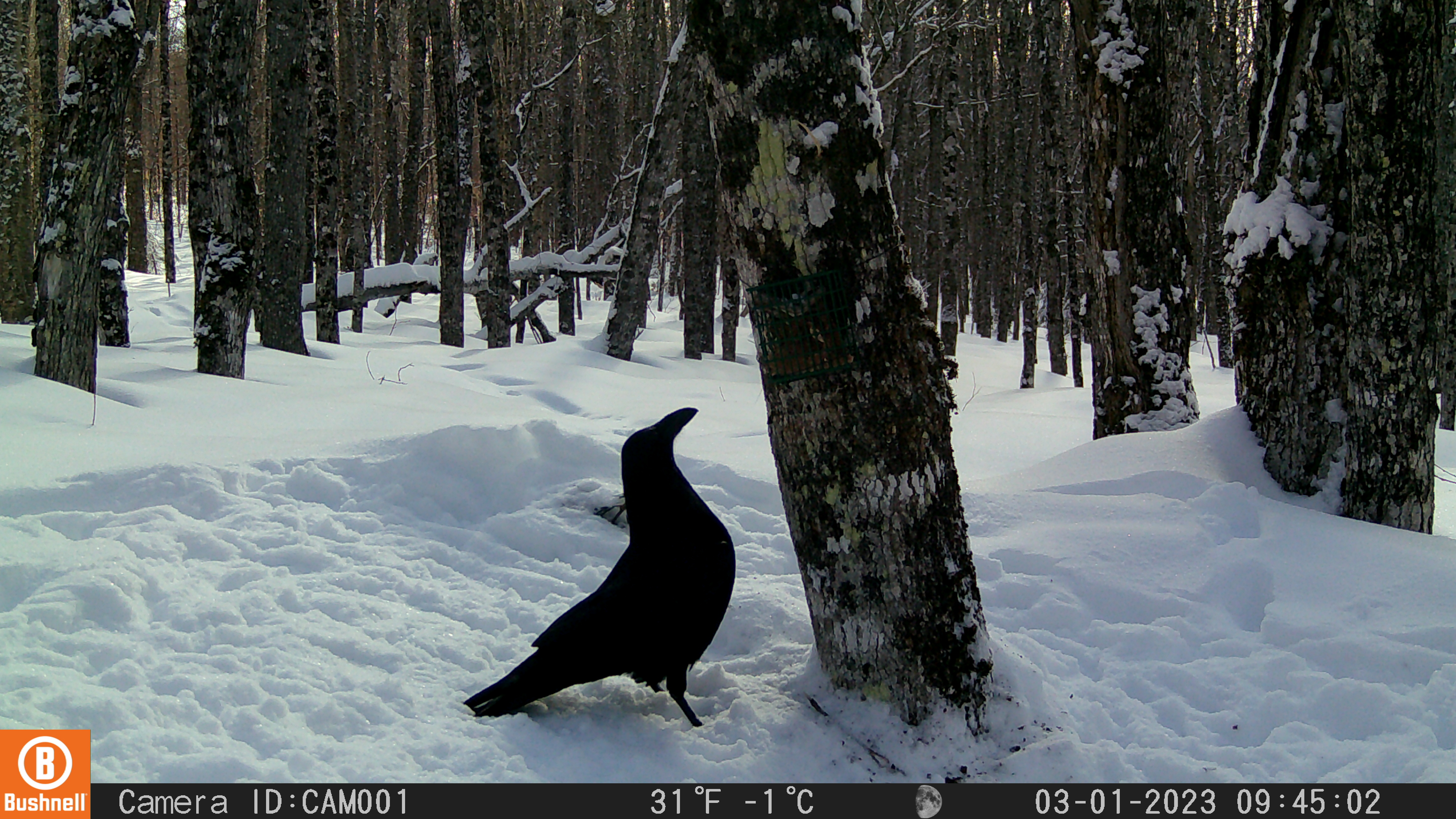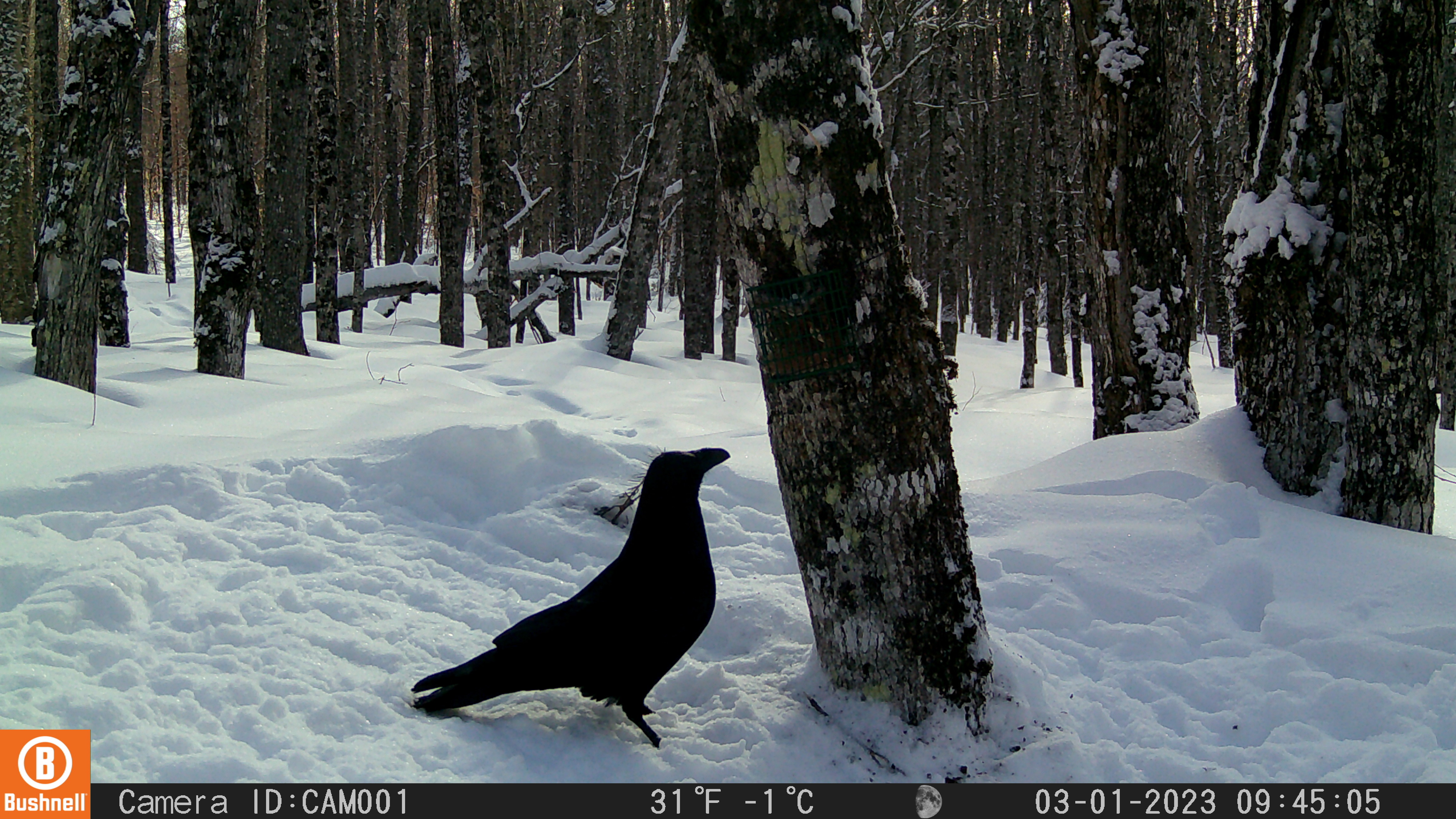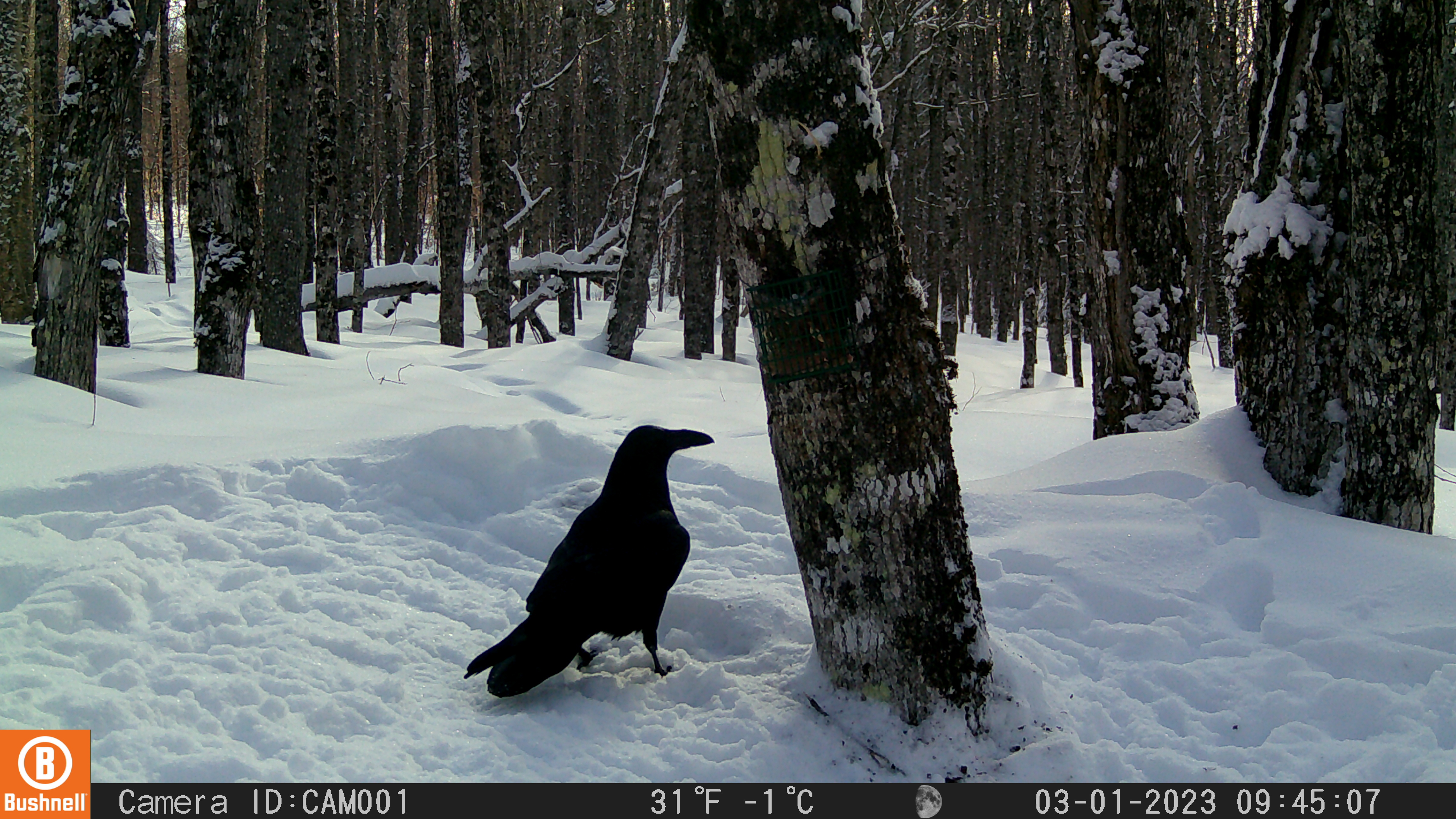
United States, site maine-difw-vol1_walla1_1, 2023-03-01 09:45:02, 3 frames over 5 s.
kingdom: Animalia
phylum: Chordata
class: Aves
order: Passeriformes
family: Corvidae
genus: Corvus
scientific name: Corvus corax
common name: common raven